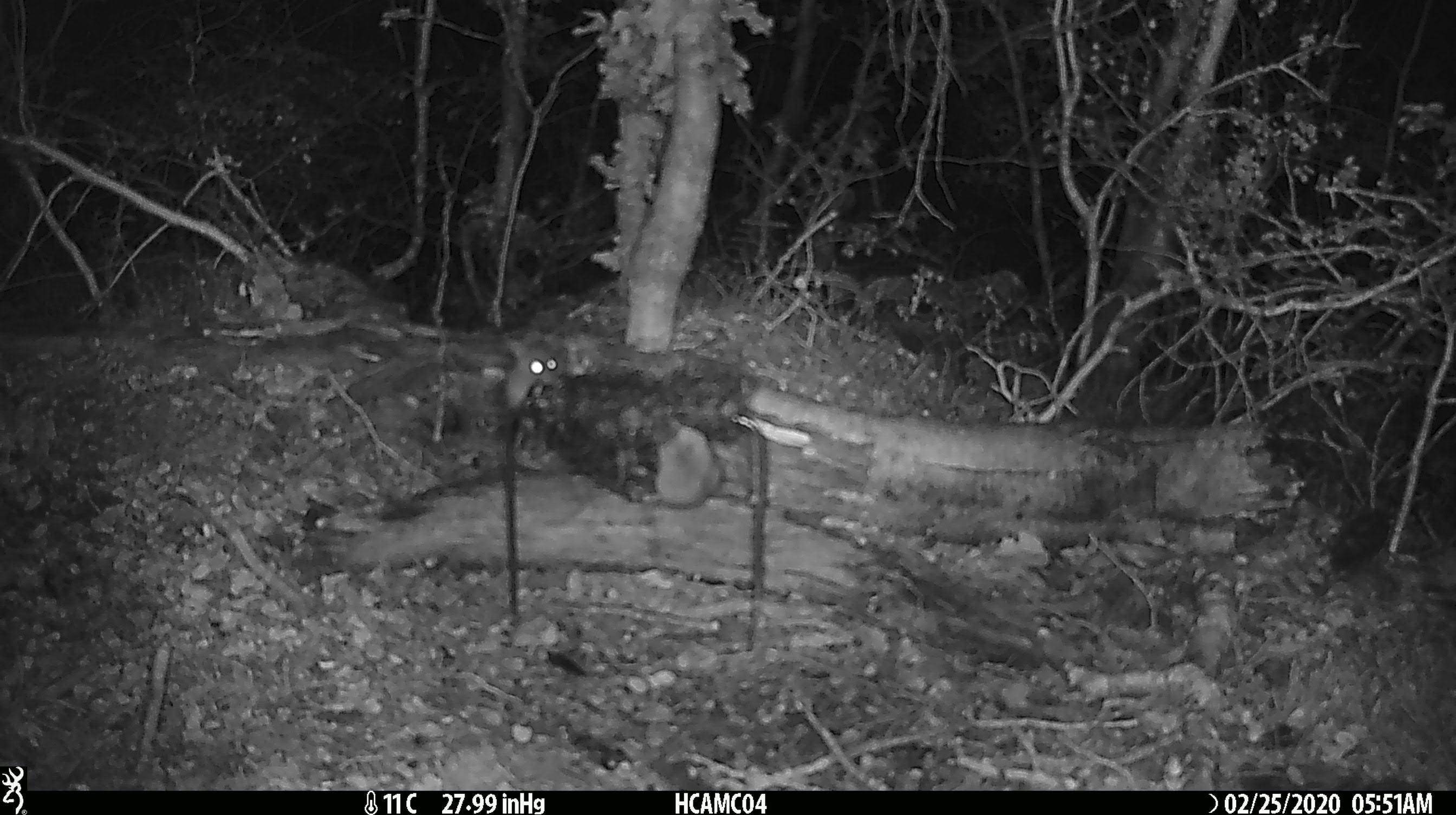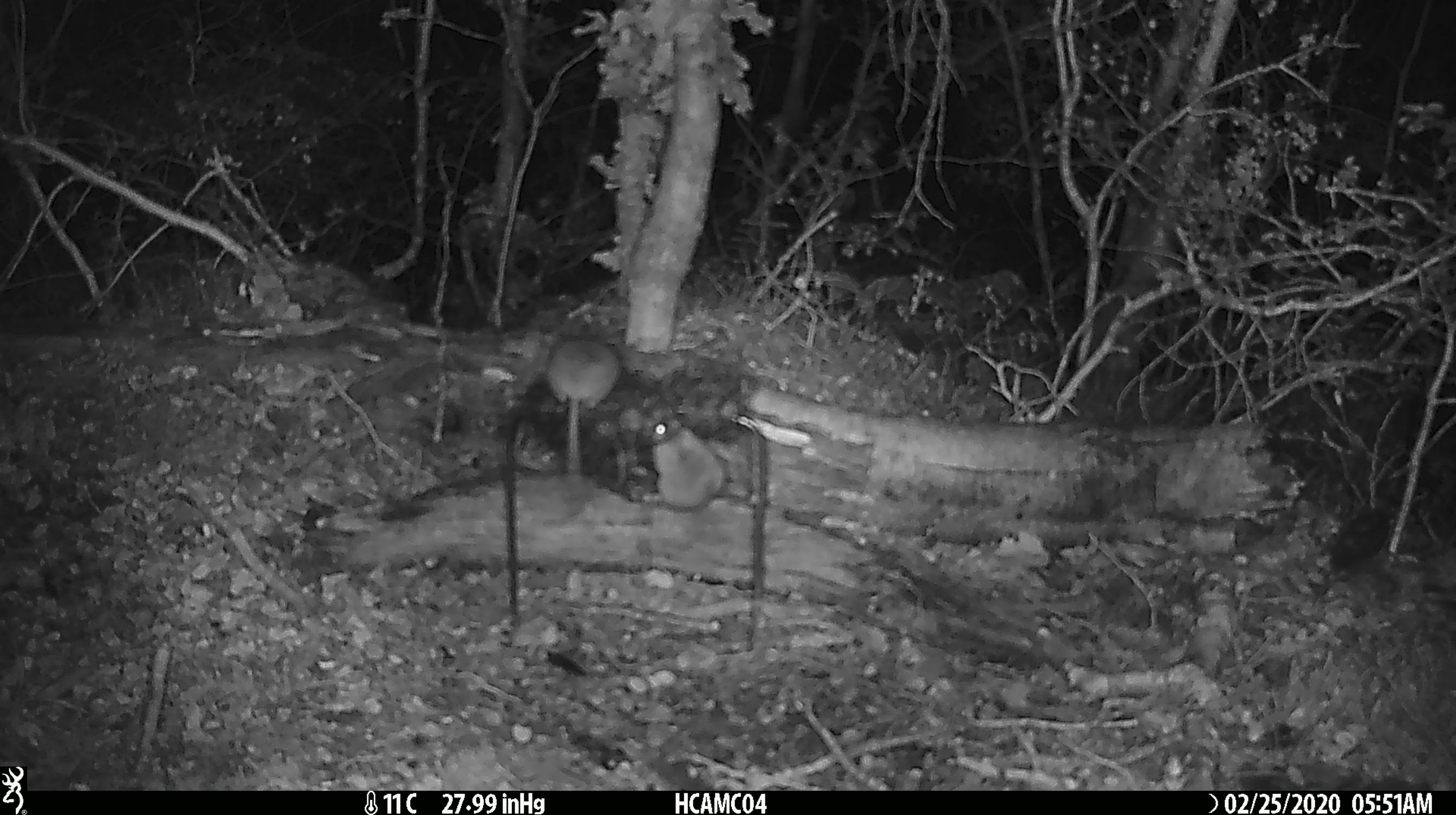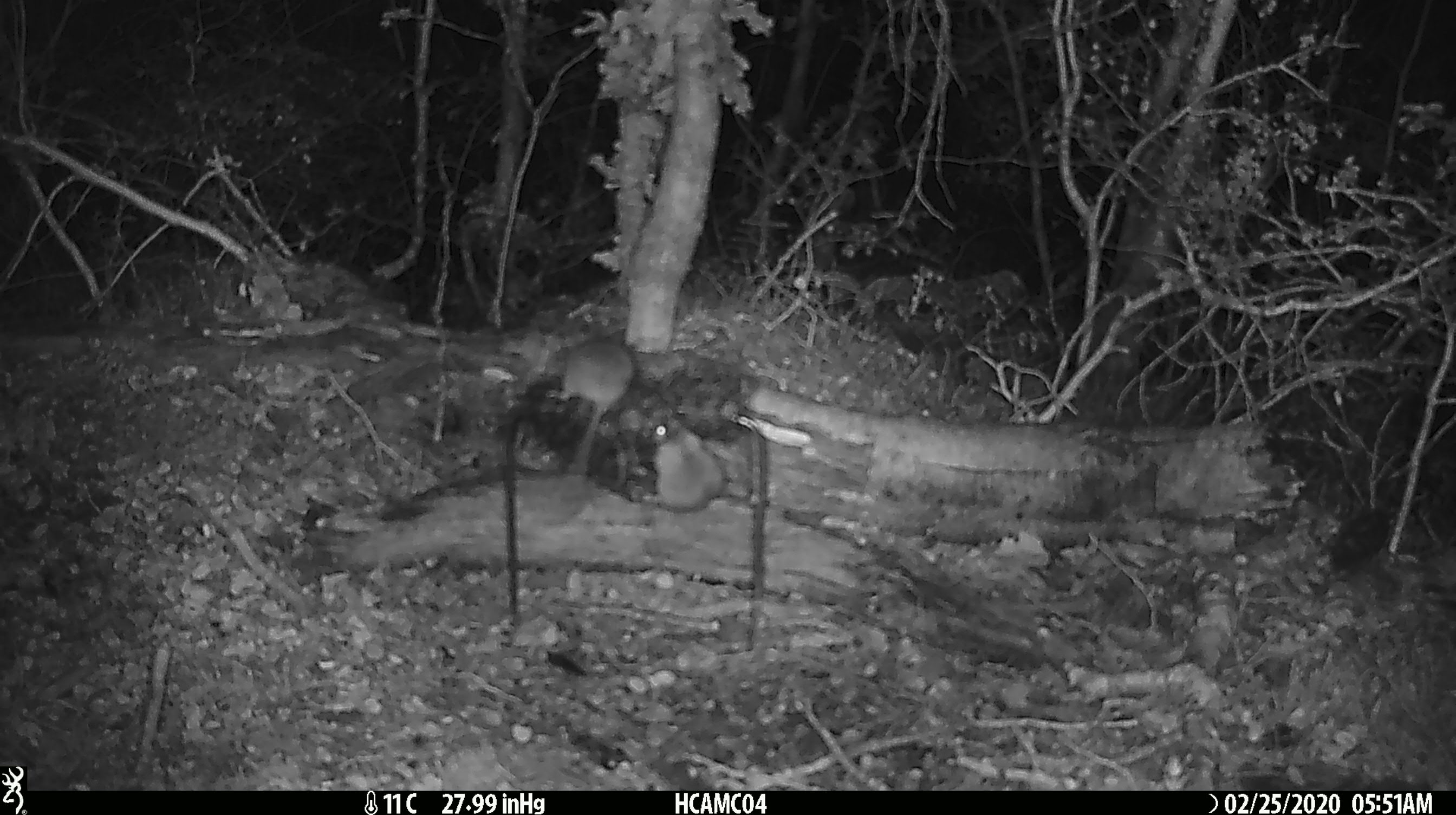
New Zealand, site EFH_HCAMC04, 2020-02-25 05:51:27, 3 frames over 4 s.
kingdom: Animalia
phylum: Chordata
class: Mammalia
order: Rodentia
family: Muridae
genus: Mus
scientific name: Mus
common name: mouse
Mouse (Mus).